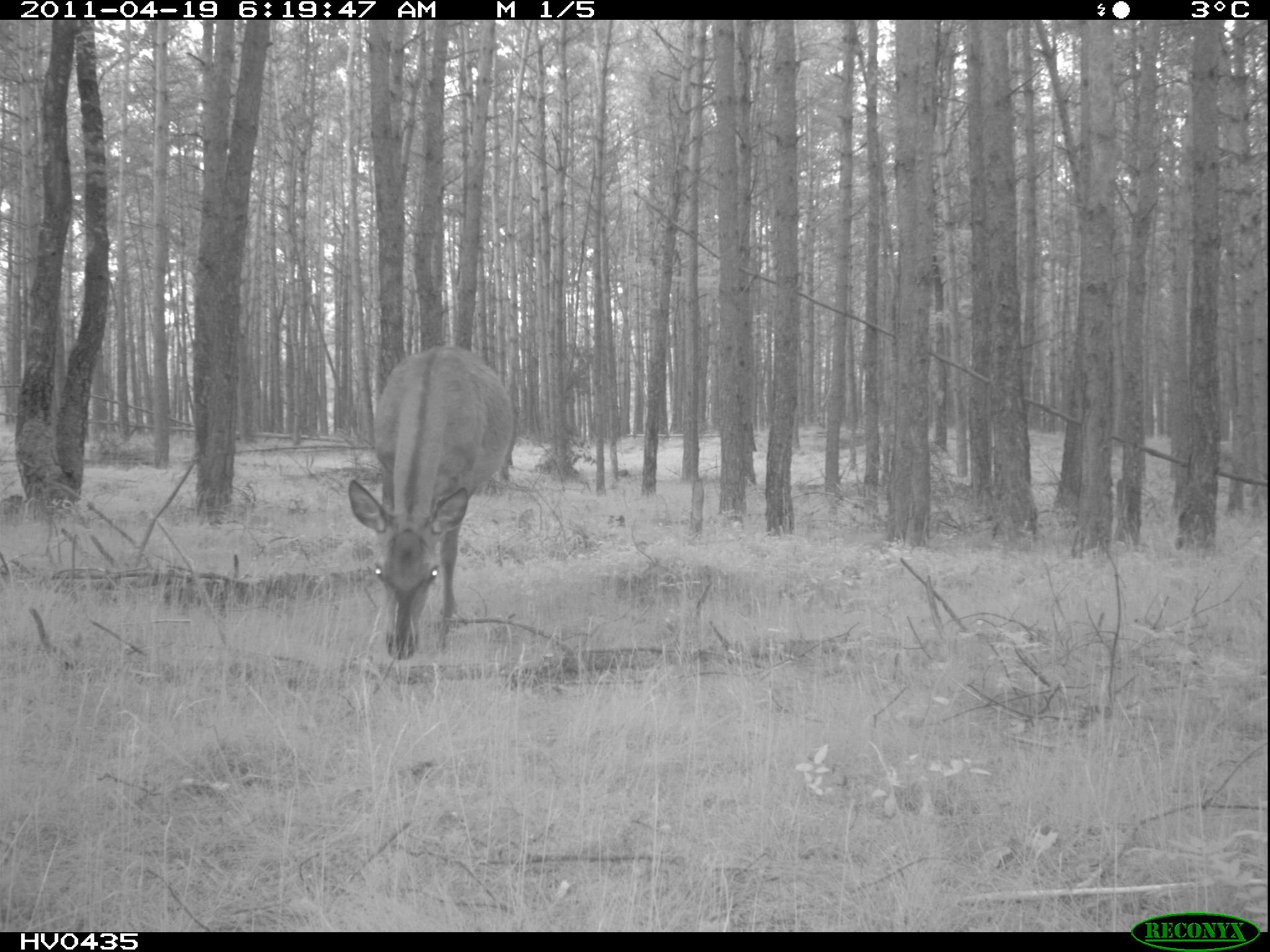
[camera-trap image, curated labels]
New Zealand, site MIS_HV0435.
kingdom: Animalia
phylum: Chordata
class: Mammalia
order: Artiodactyla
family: Cervidae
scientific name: Cervidae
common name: deer